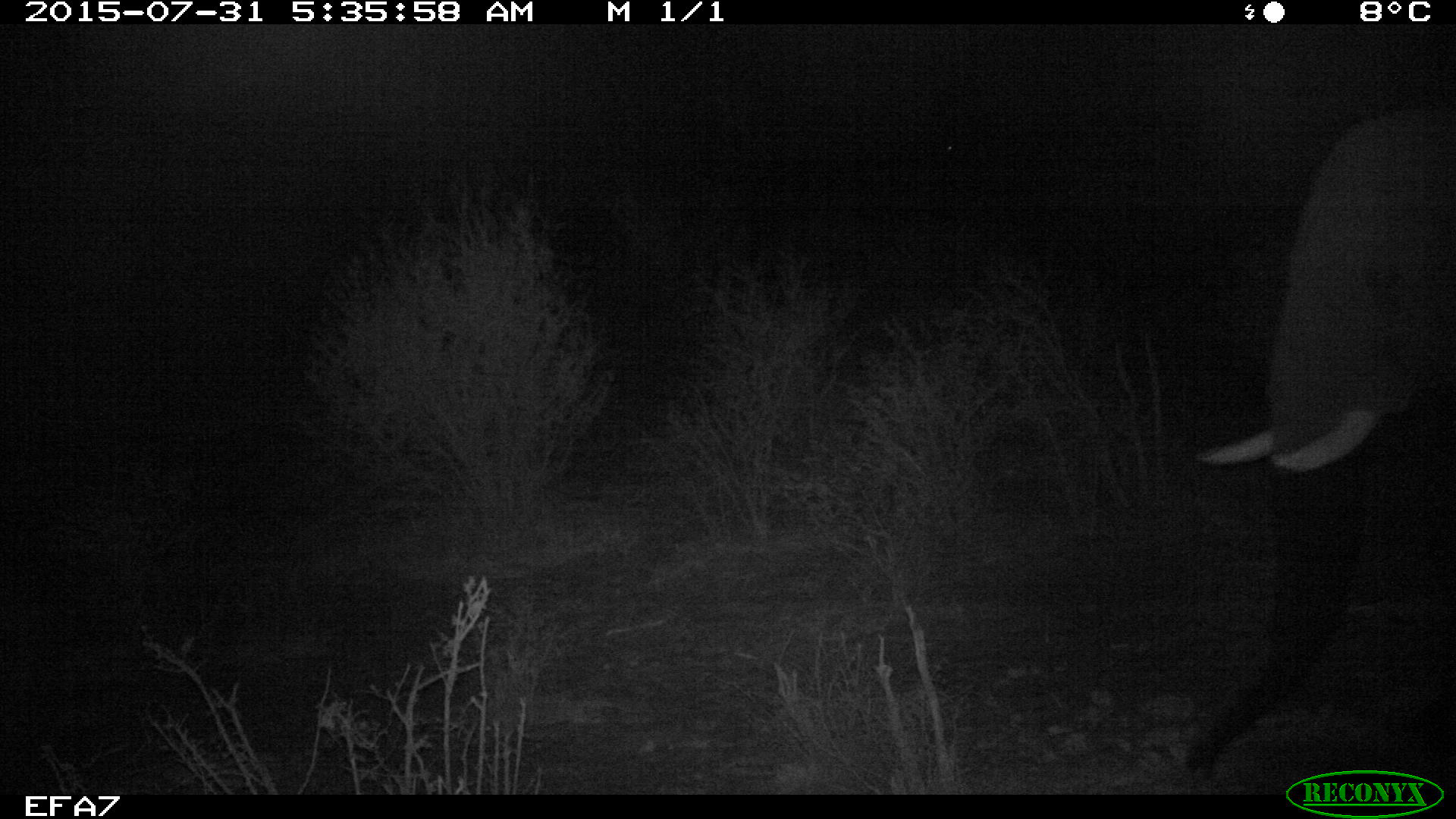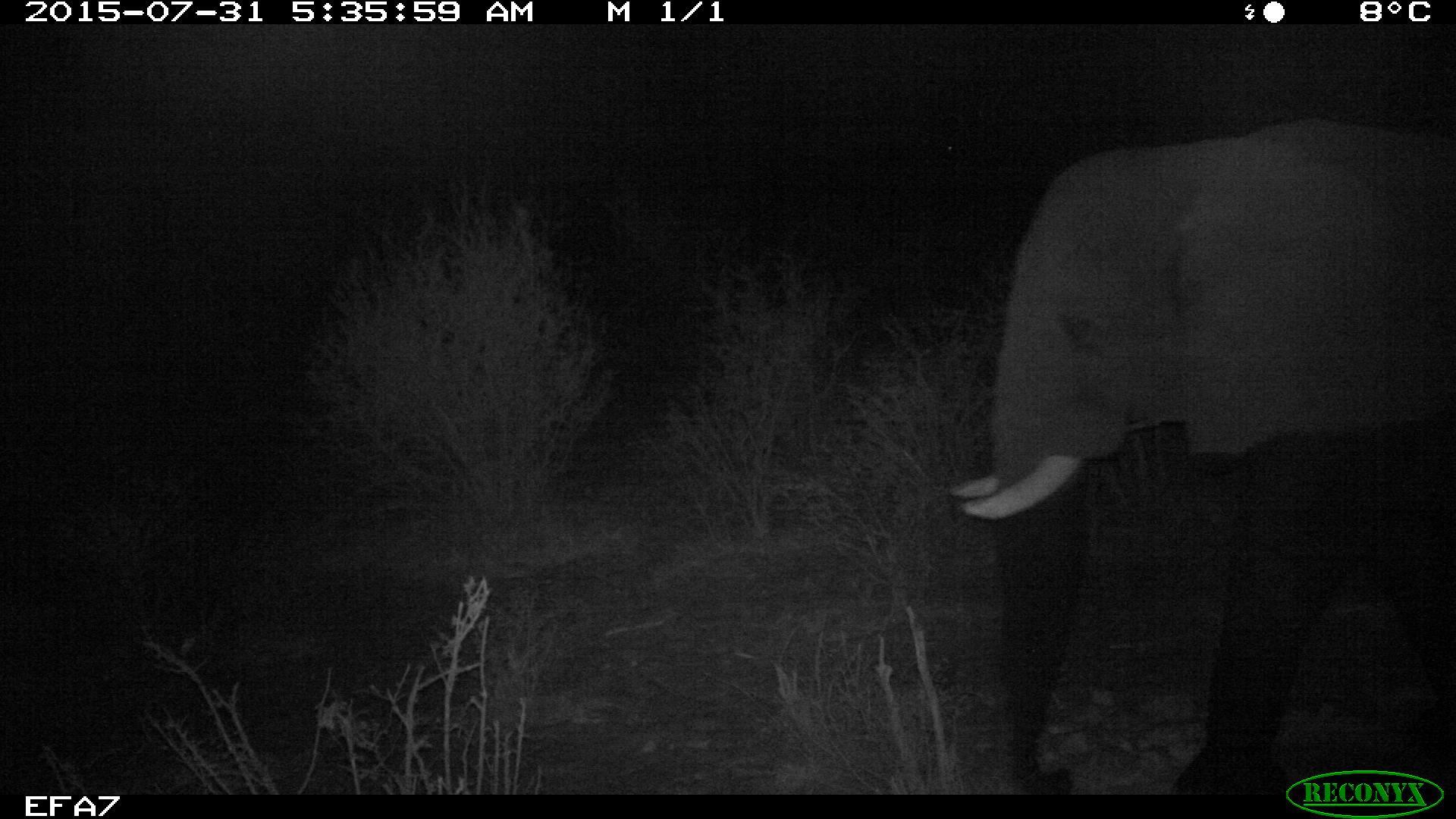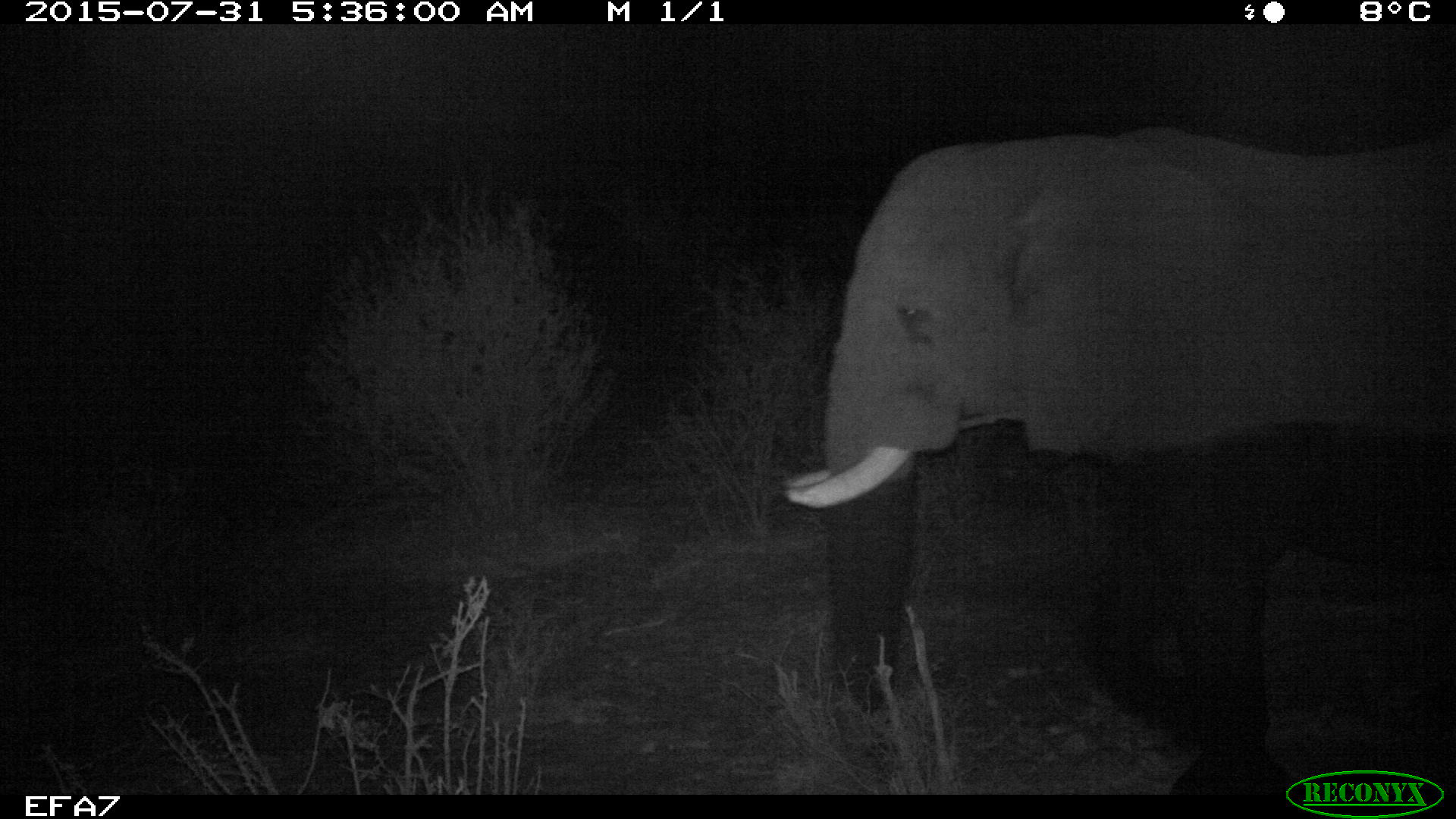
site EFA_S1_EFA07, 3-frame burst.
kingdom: Animalia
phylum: Chordata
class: Mammalia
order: Proboscidea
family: Elephantidae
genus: Loxodonta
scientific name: Loxodonta africana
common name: african bush elephant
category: elephant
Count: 1.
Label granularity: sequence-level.